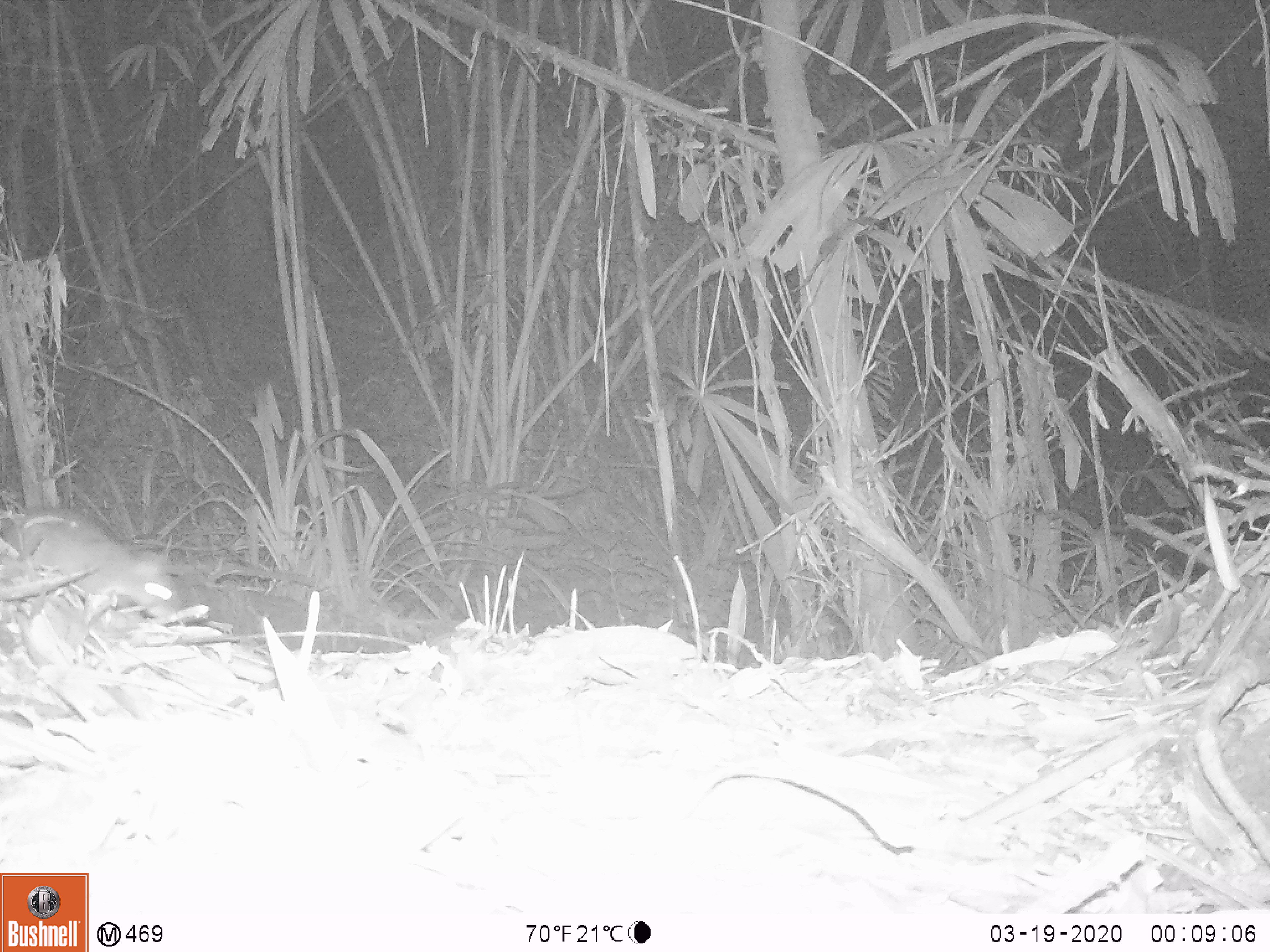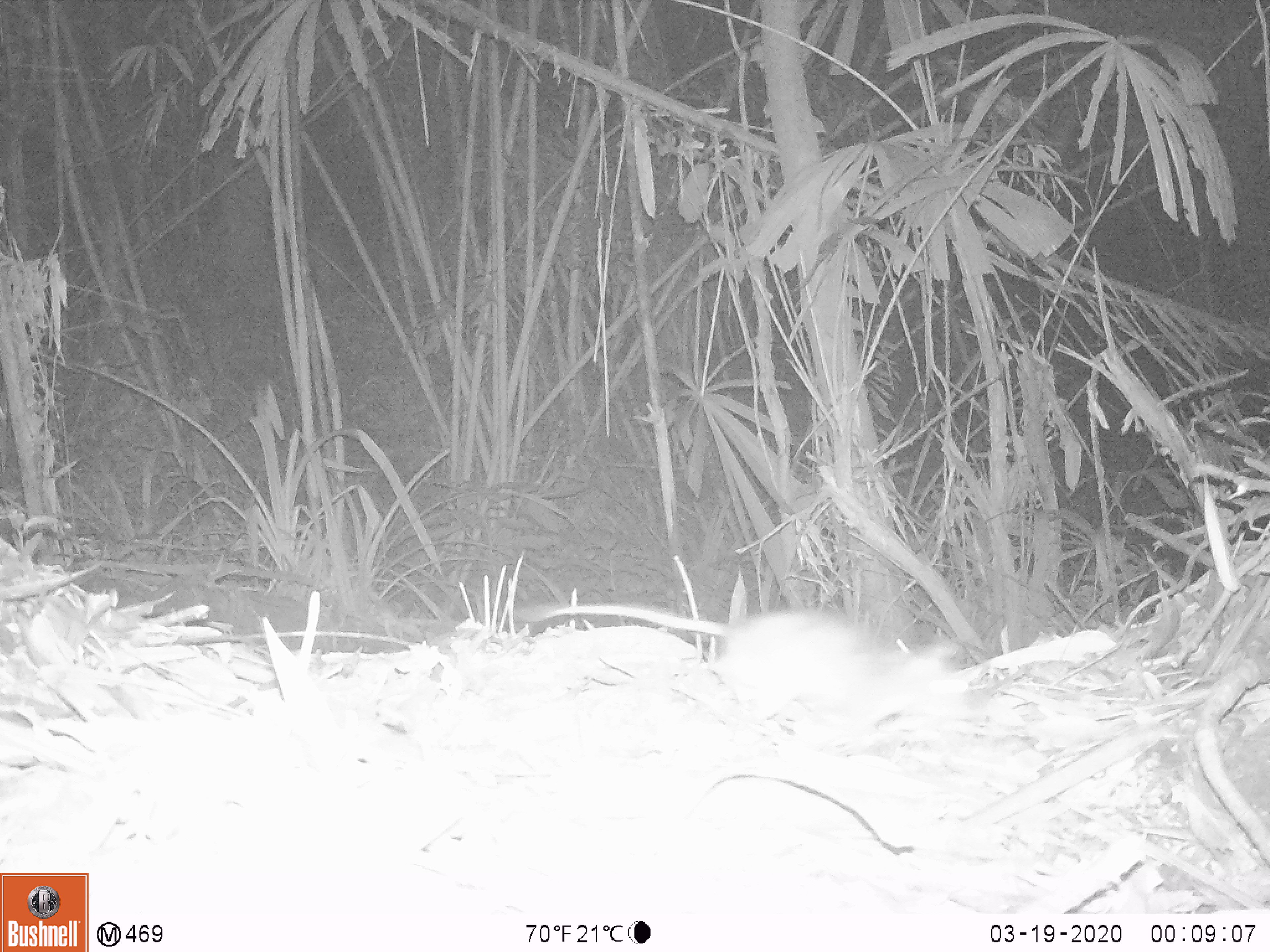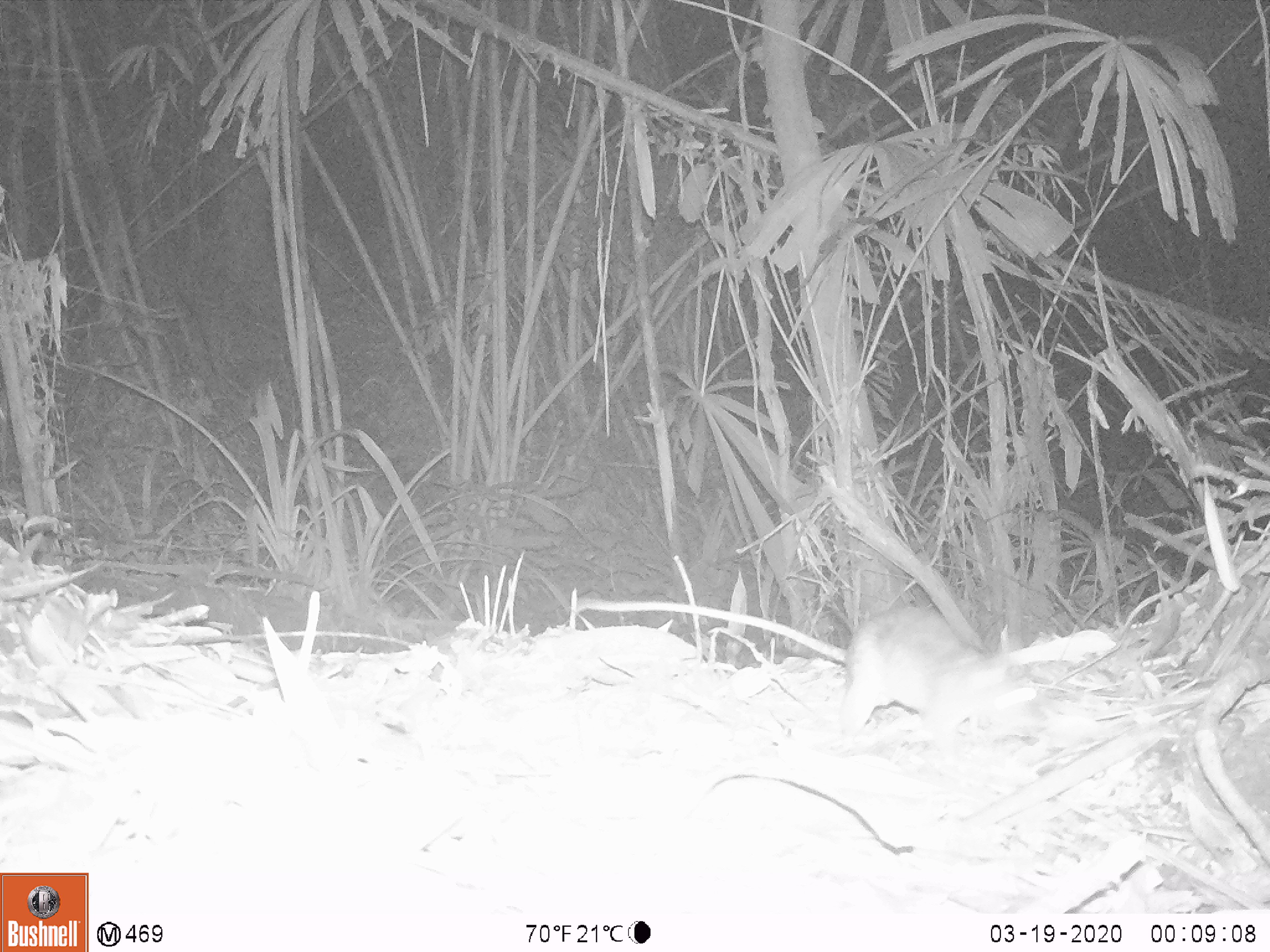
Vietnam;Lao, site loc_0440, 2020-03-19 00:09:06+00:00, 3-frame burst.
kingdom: Animalia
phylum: Chordata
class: Mammalia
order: Rodentia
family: Muridae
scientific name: Muridae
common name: old-world mice and rats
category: unidentified murid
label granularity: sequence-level